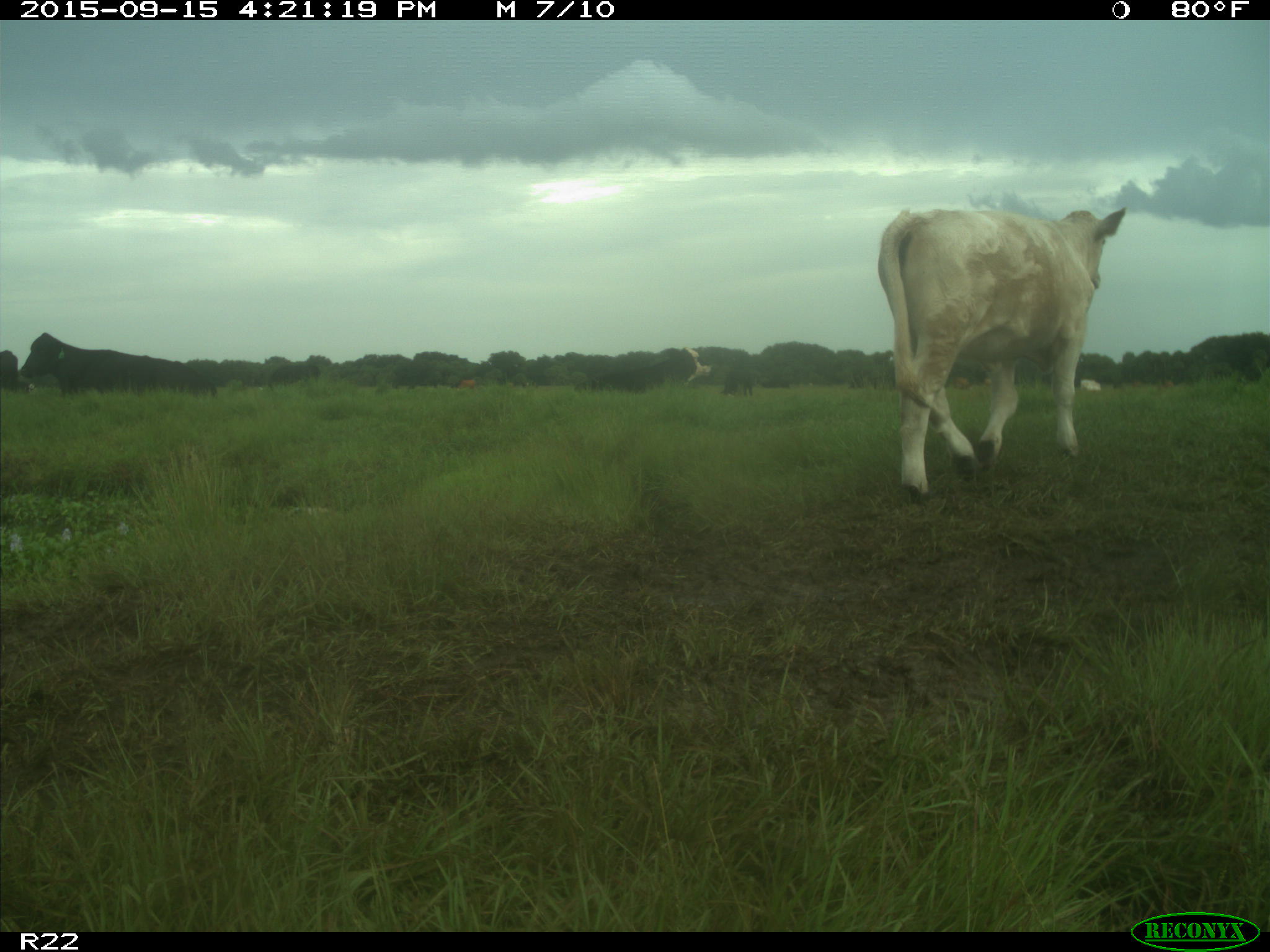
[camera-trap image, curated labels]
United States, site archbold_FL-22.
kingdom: Animalia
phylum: Chordata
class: Mammalia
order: Artiodactyla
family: Bovidae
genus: Bos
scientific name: Bos taurus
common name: domestic cow